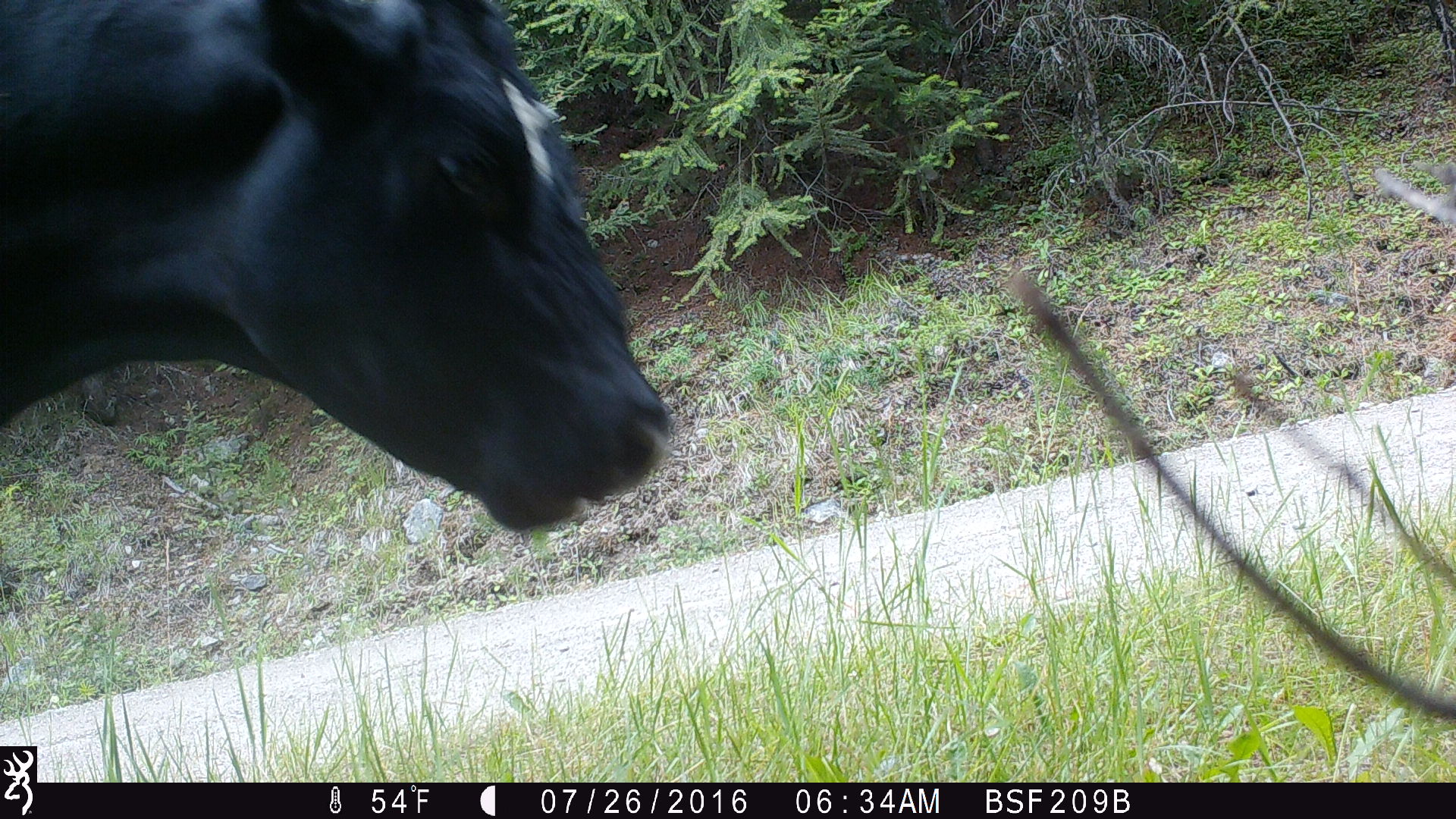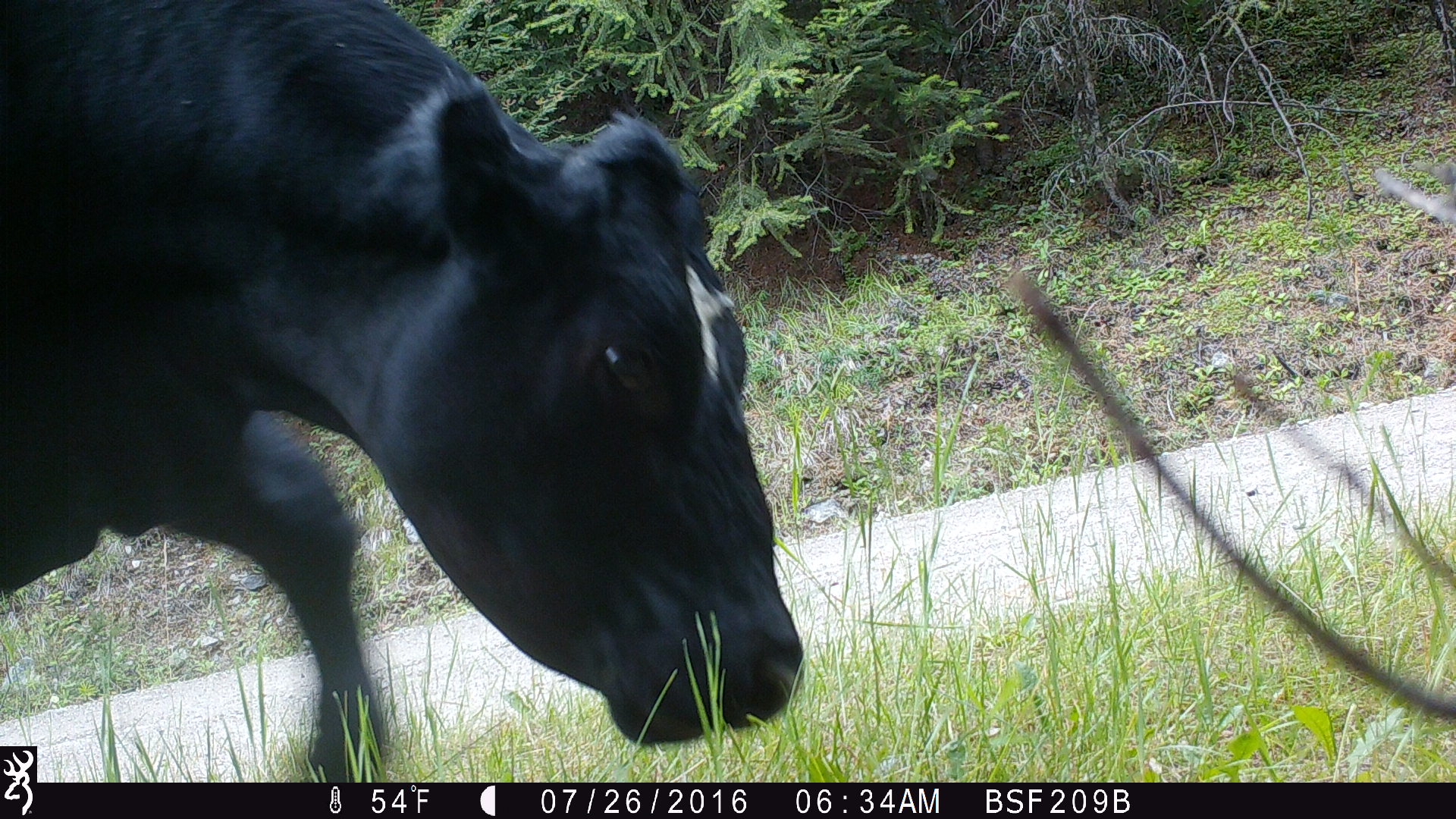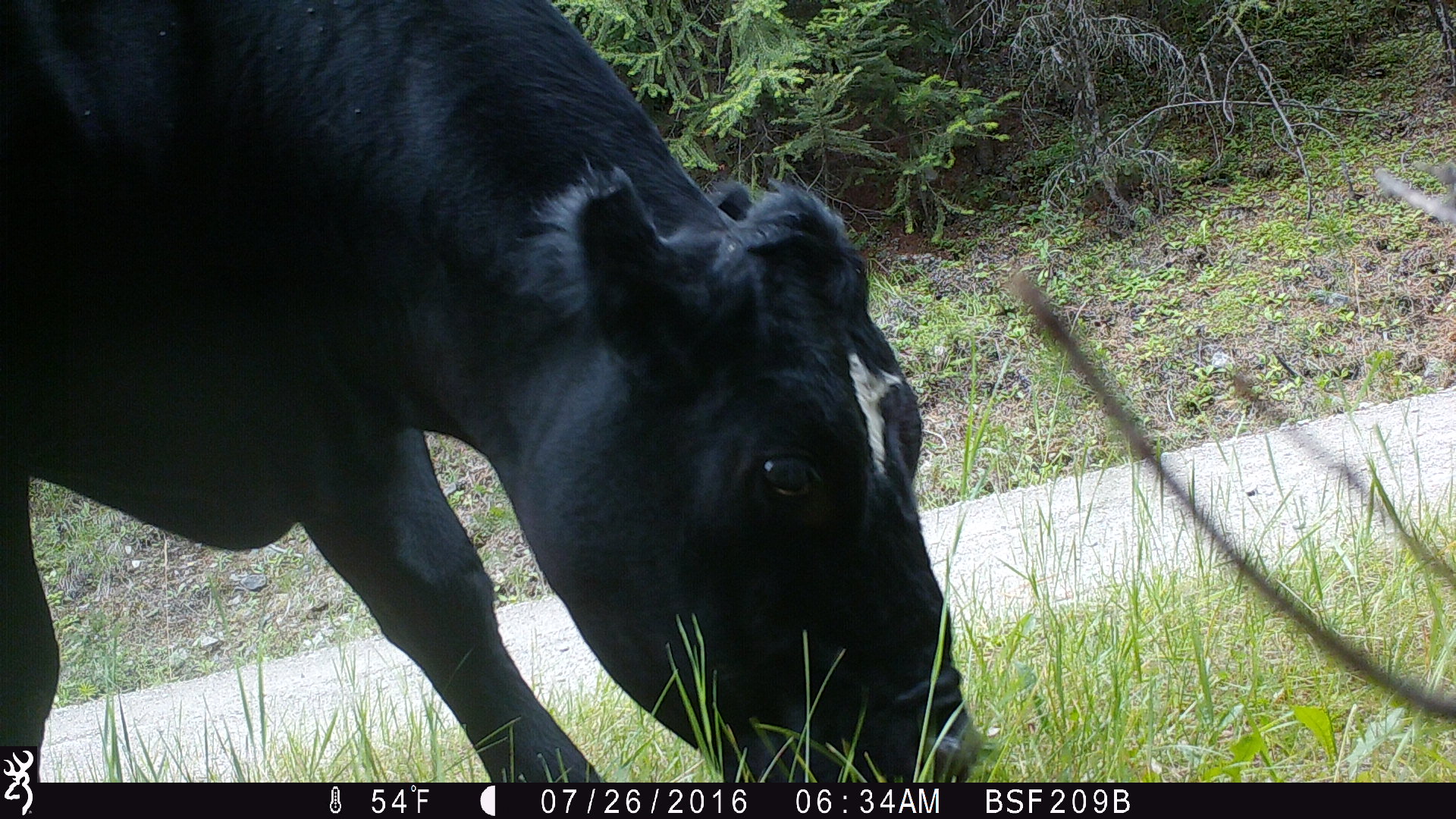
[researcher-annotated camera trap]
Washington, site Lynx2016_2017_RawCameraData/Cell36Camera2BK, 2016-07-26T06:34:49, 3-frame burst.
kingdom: Animalia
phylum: Chordata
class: Mammalia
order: Artiodactyla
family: Bovidae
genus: Bos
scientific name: Bos taurus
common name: domestic cattle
Domestic cattle (Bos taurus). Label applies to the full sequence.